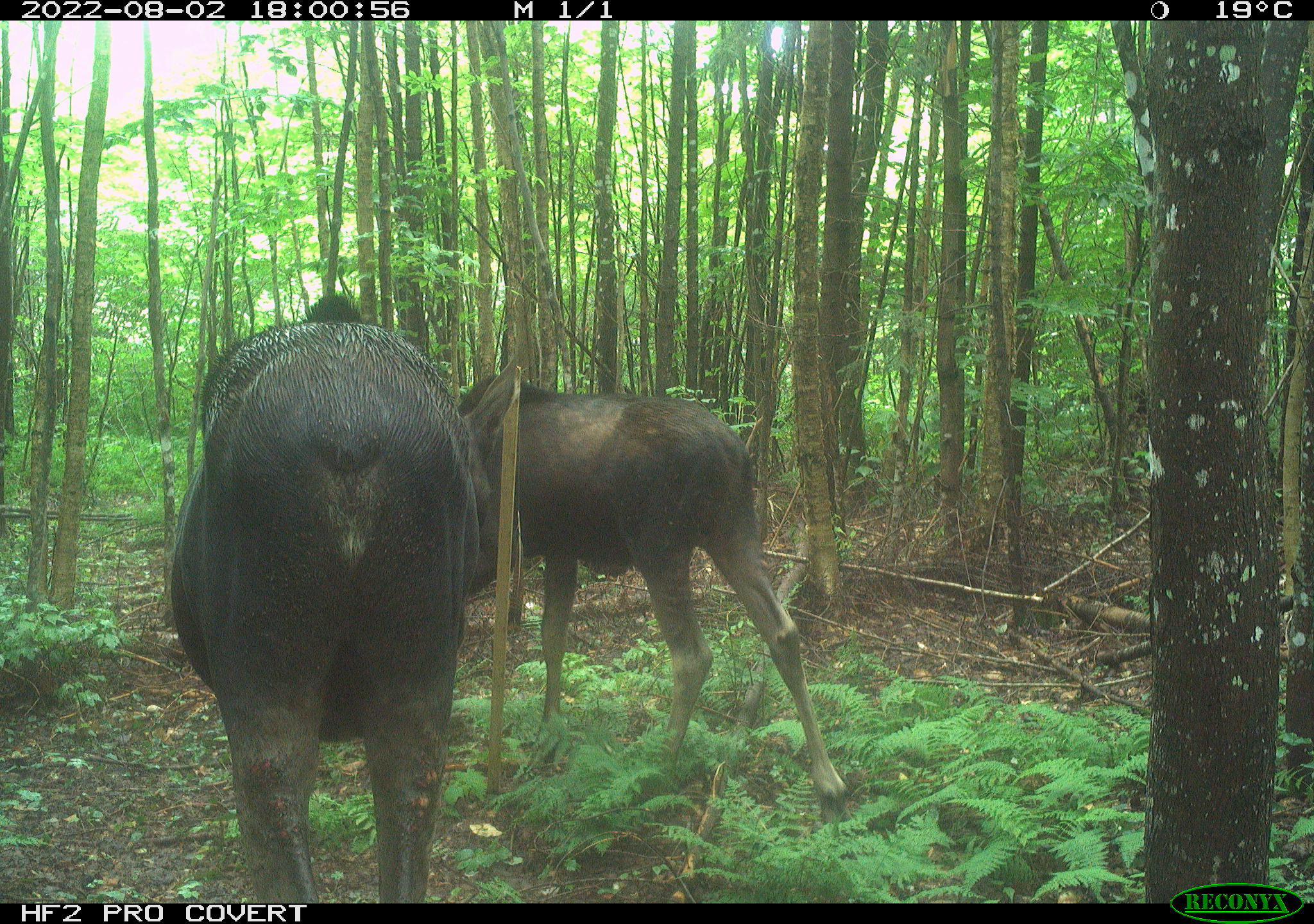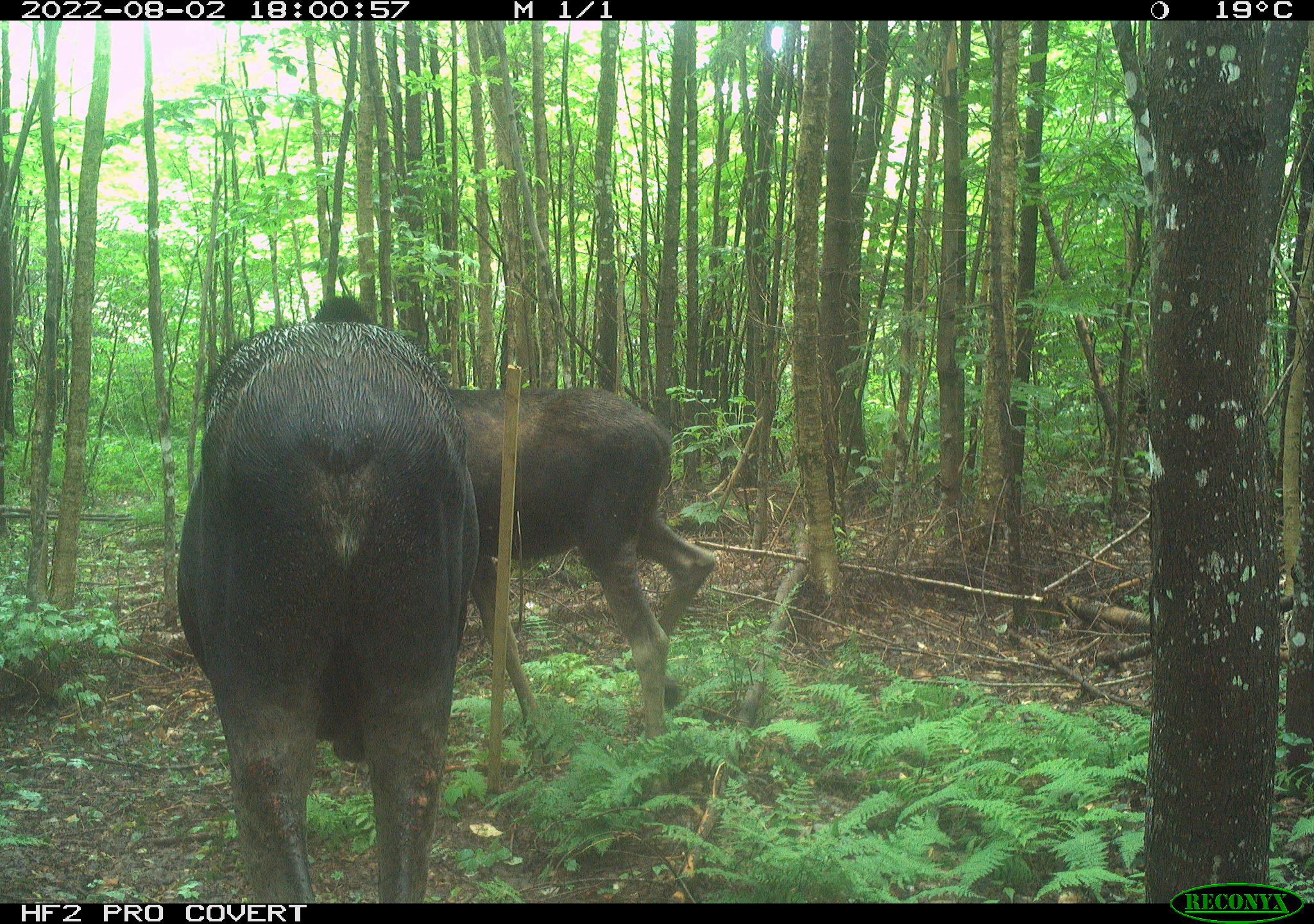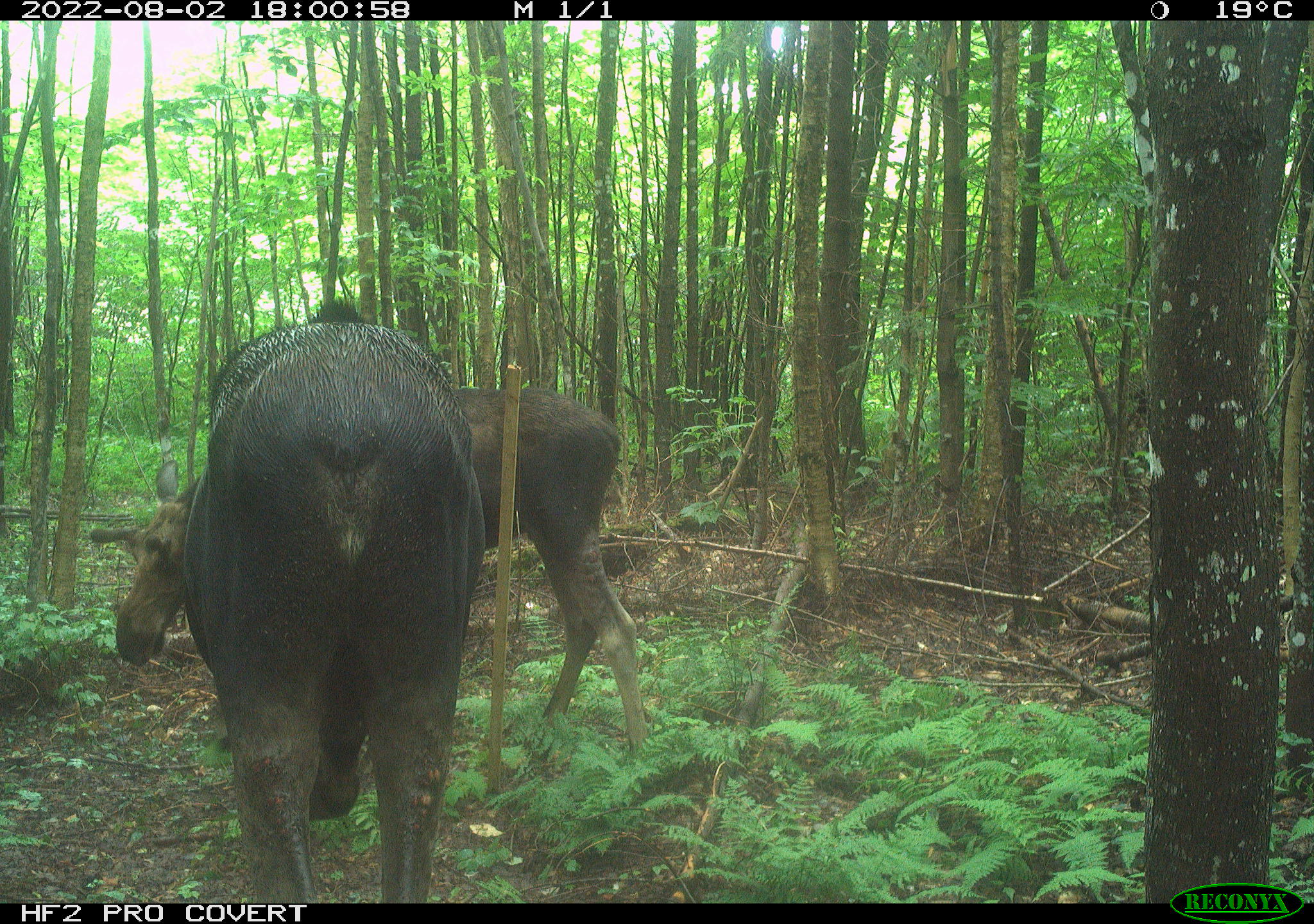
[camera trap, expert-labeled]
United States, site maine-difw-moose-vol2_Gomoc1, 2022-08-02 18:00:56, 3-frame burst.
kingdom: Animalia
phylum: Chordata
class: Mammalia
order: Artiodactyla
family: Cervidae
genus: Alces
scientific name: Alces alces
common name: moose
Moose (Alces alces).